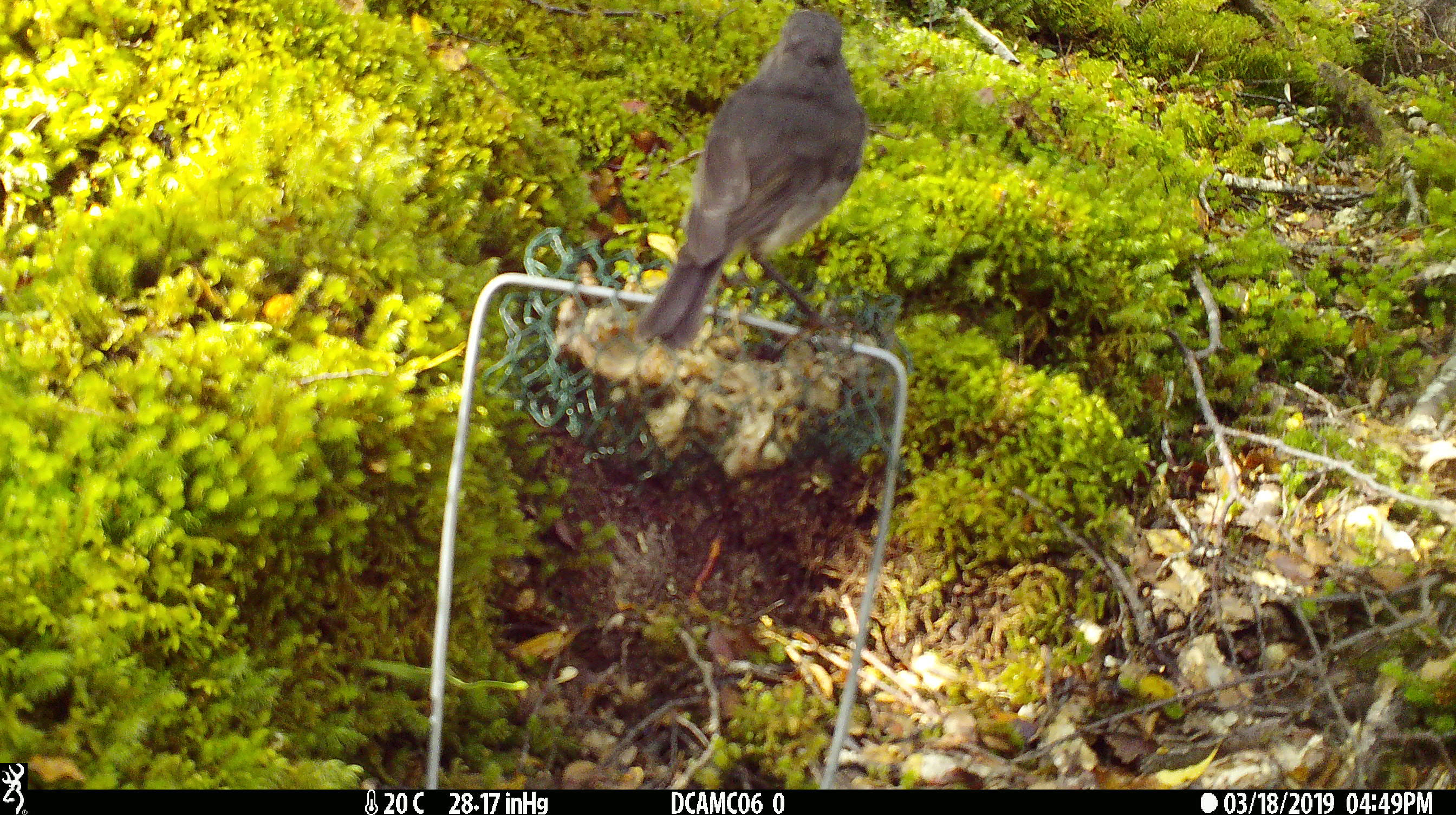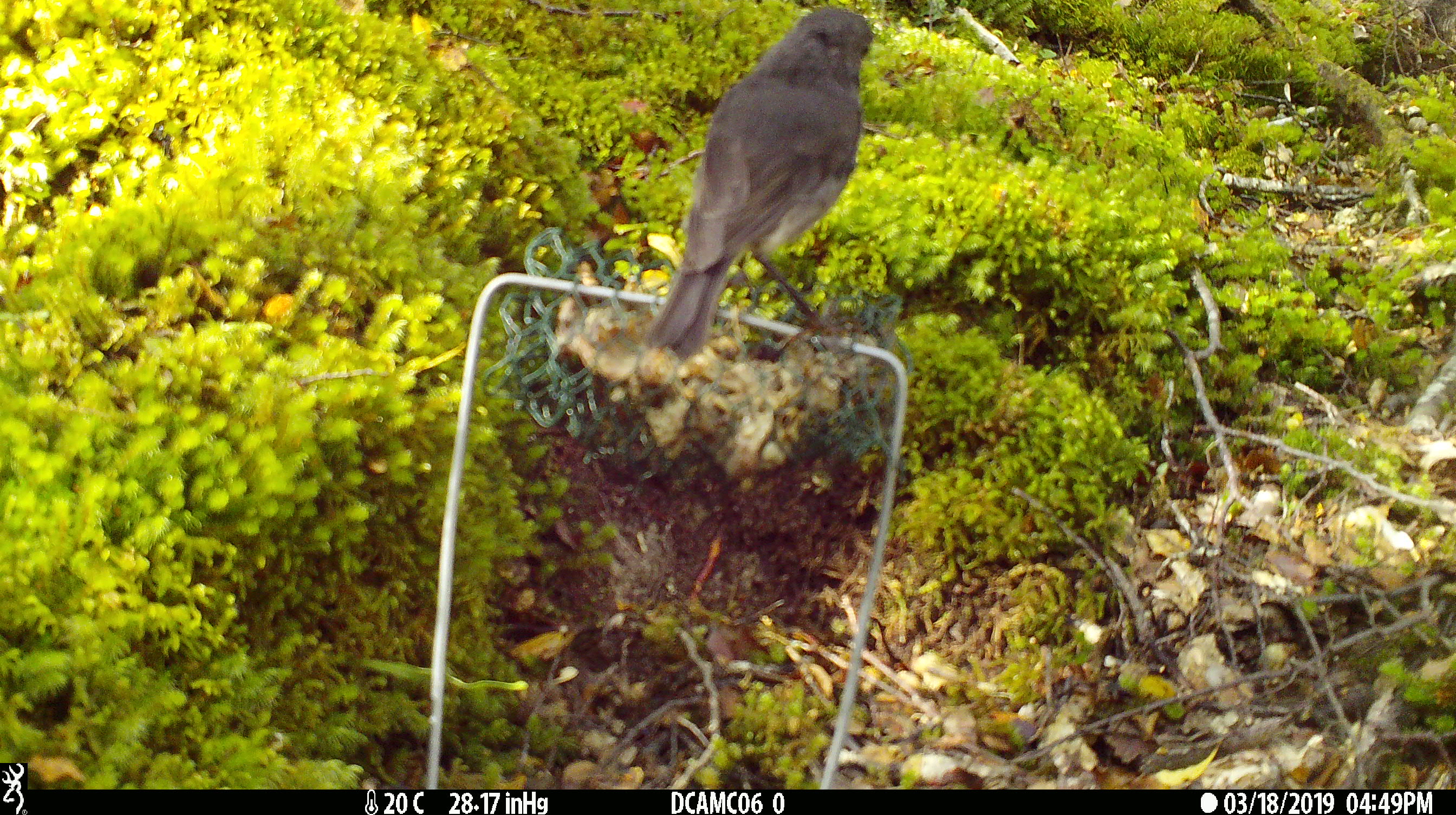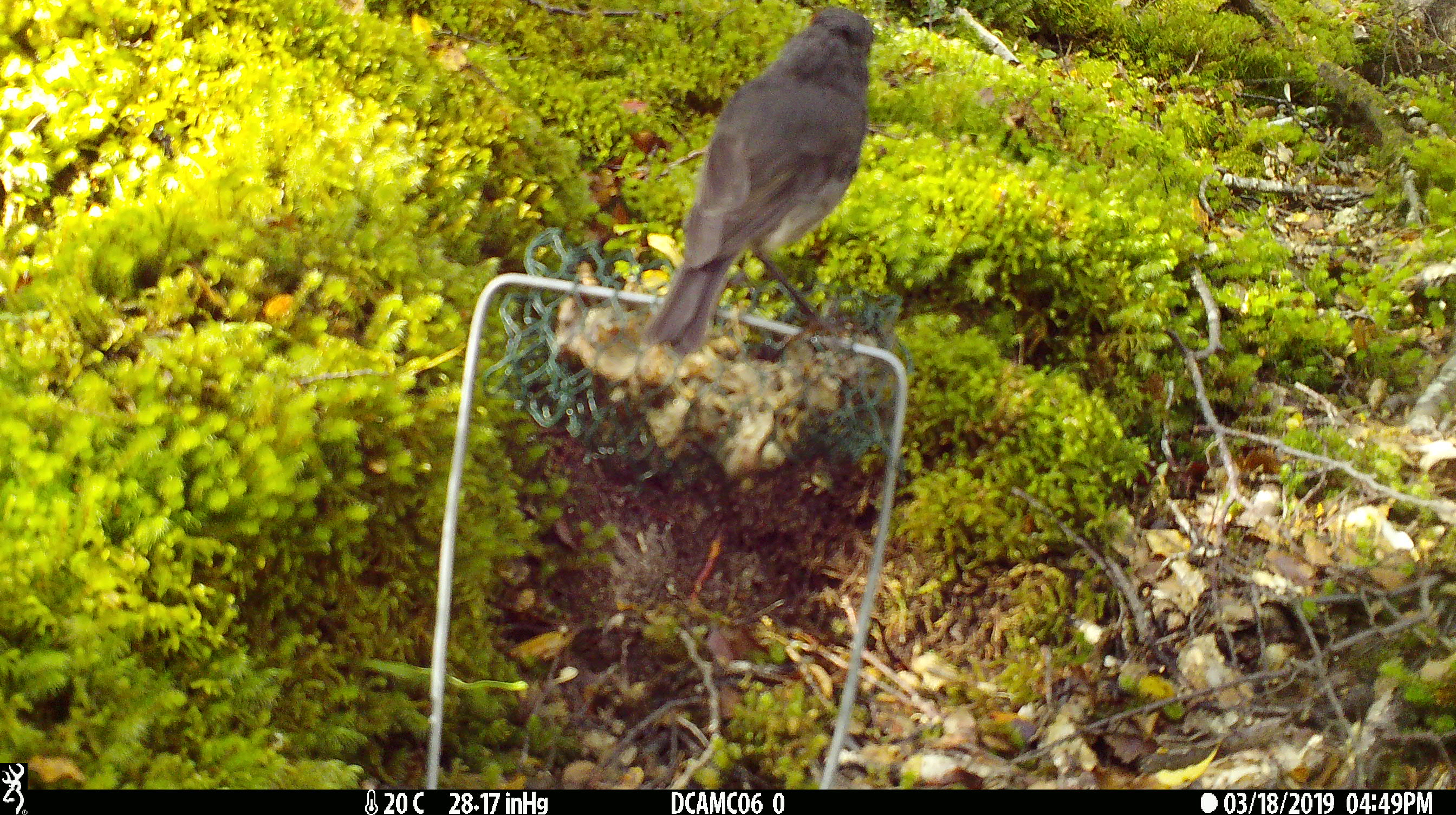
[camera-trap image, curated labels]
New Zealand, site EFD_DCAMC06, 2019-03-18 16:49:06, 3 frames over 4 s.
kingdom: Animalia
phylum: Chordata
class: Aves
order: Passeriformes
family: Petroicidae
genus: Petroica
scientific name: Petroica australis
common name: new zealand robin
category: robin